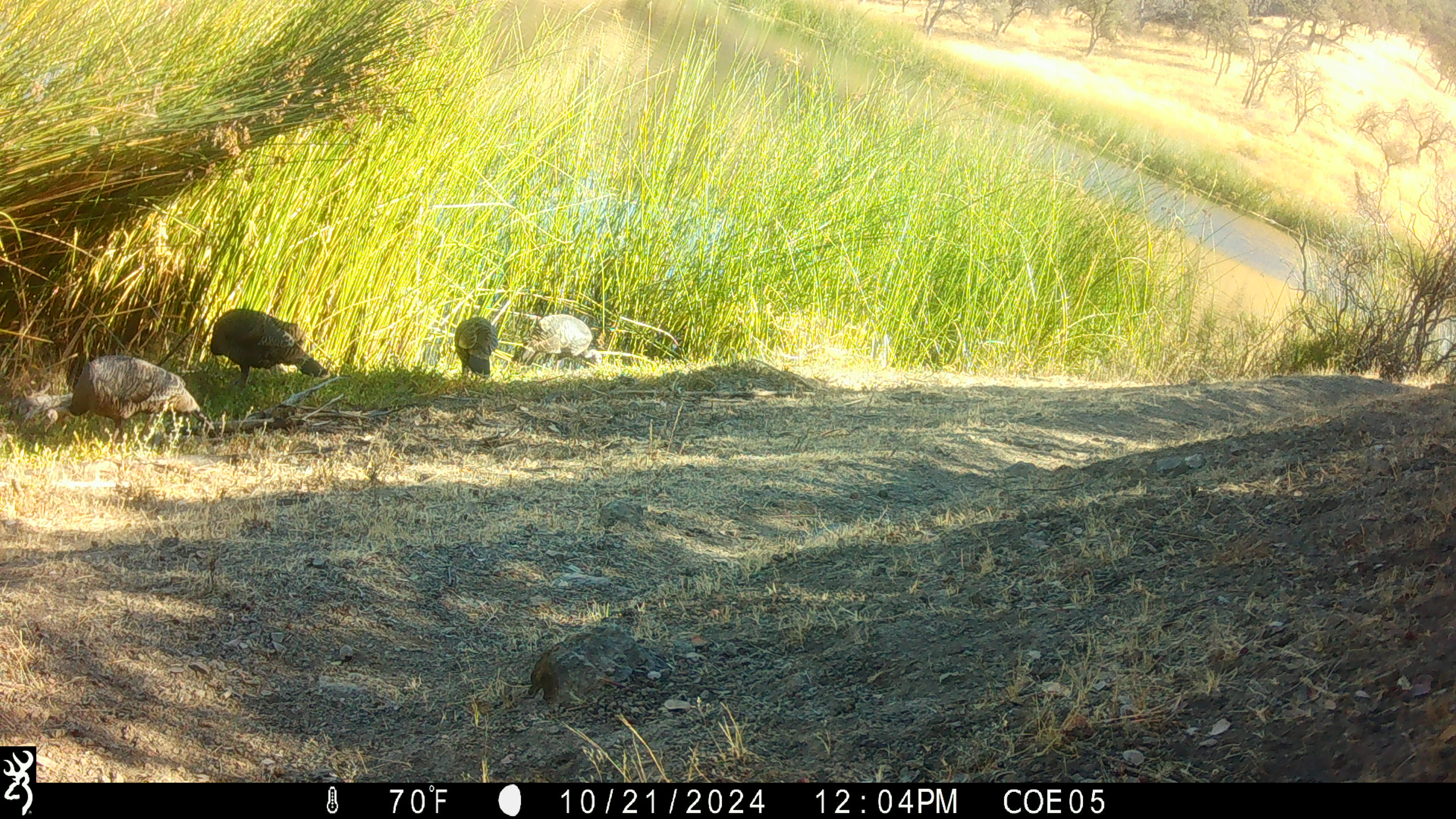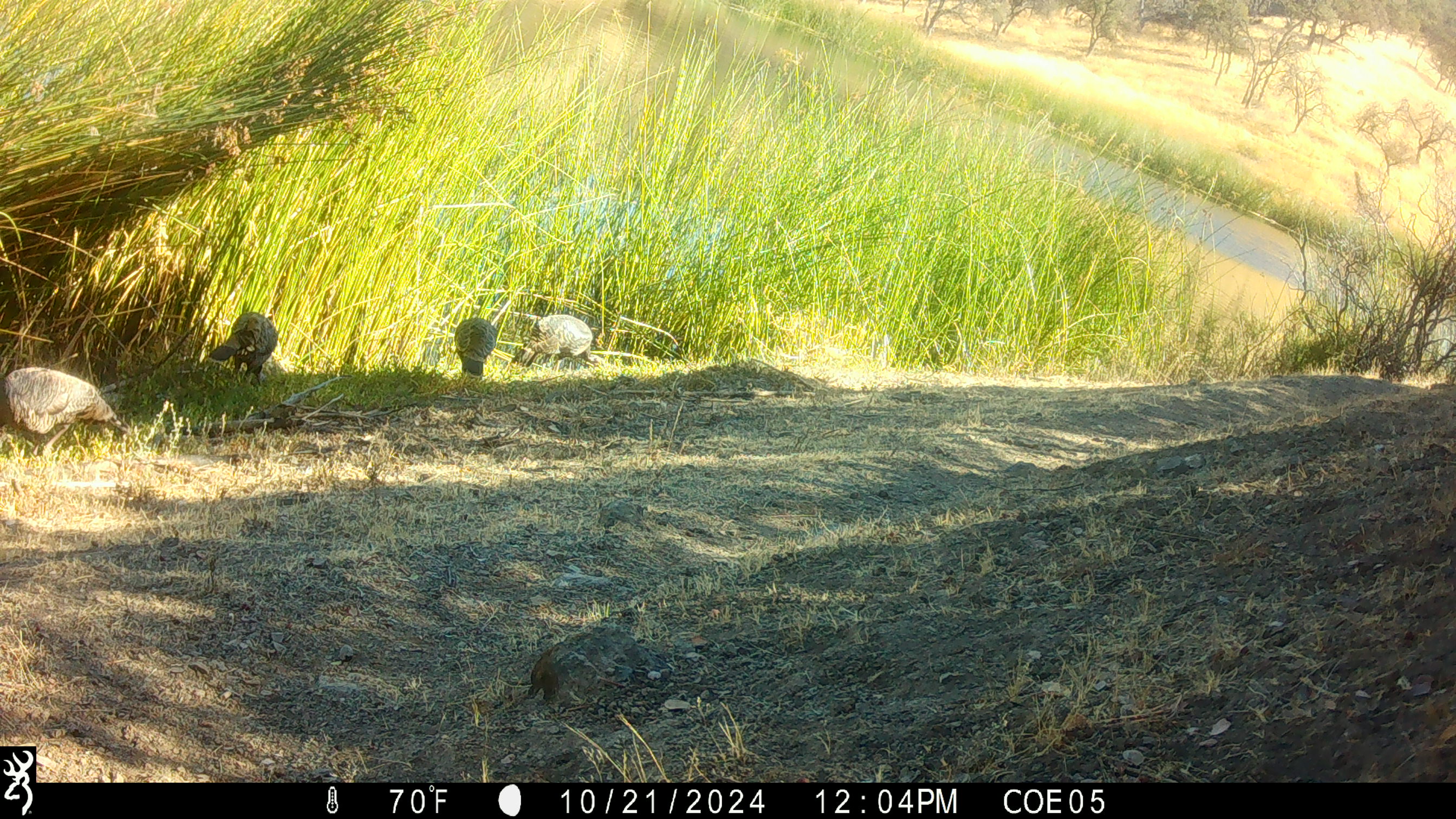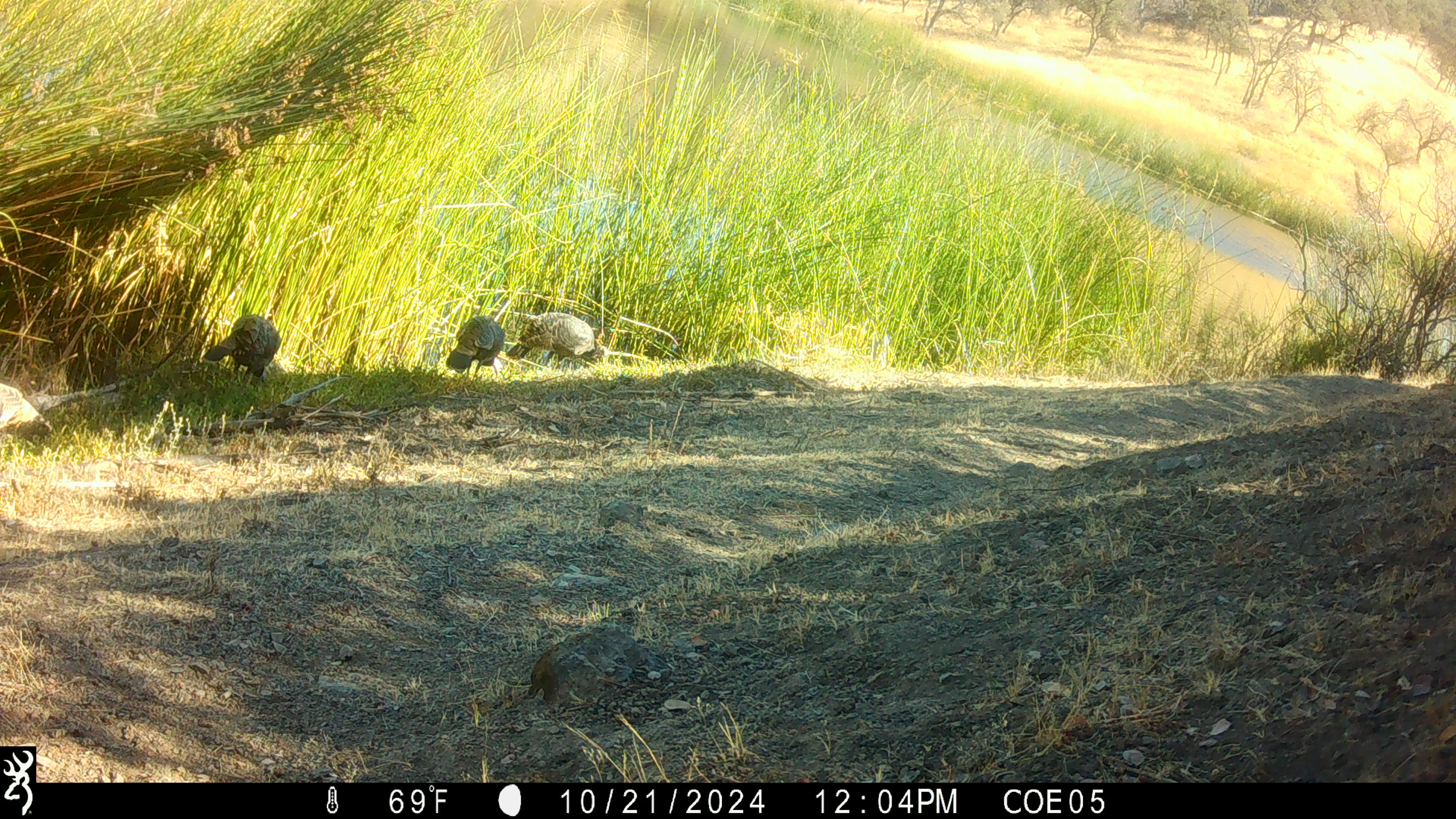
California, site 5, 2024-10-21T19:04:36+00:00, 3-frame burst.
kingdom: Animalia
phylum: Chordata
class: Aves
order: Galliformes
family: Phasianidae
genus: Meleagris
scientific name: Meleagris gallopavo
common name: turkey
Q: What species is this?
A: Turkey (Meleagris gallopavo).